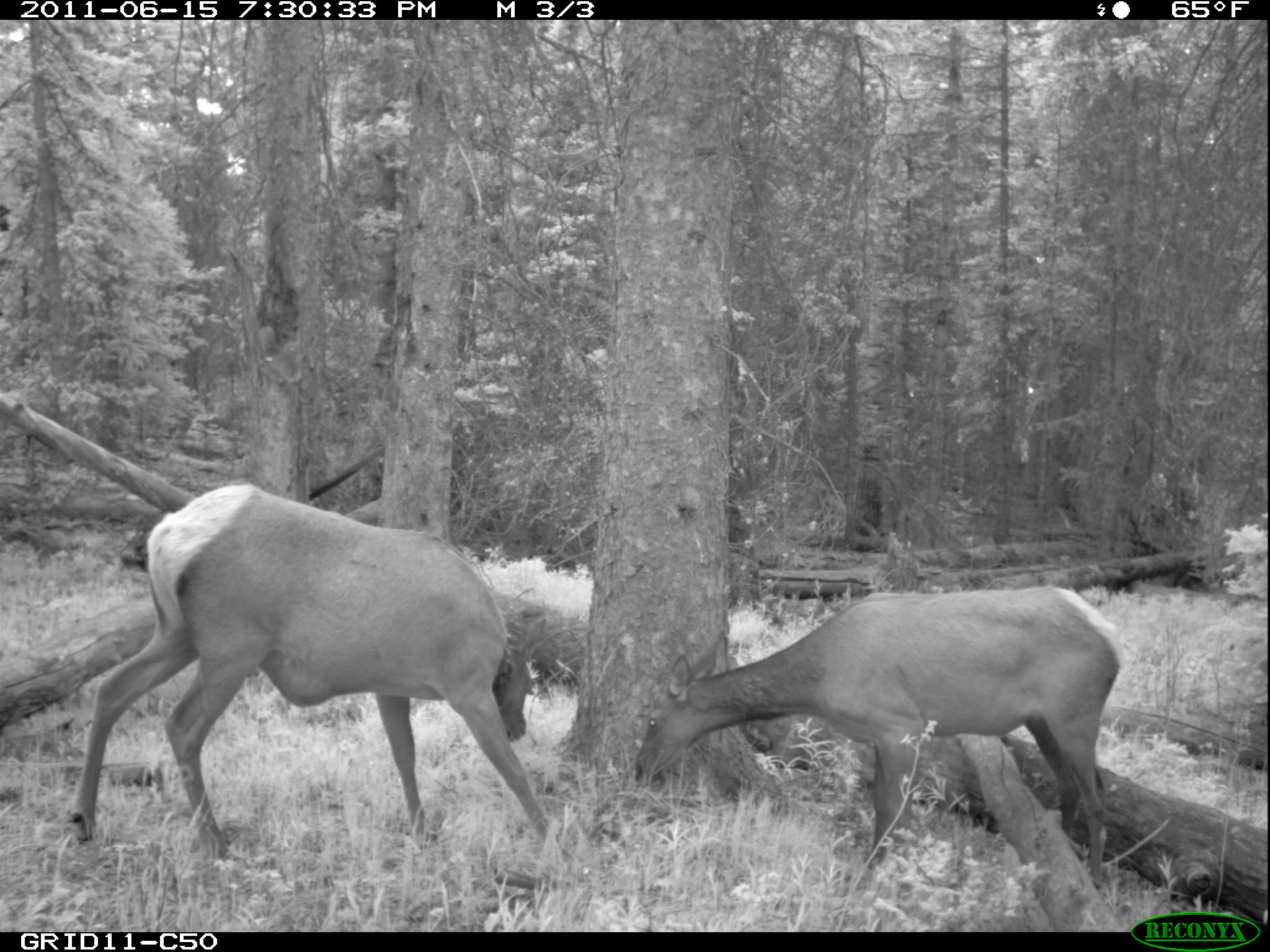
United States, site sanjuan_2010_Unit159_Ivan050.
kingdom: Animalia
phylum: Chordata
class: Mammalia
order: Artiodactyla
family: Cervidae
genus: Cervus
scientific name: Cervus elaphus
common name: red deer